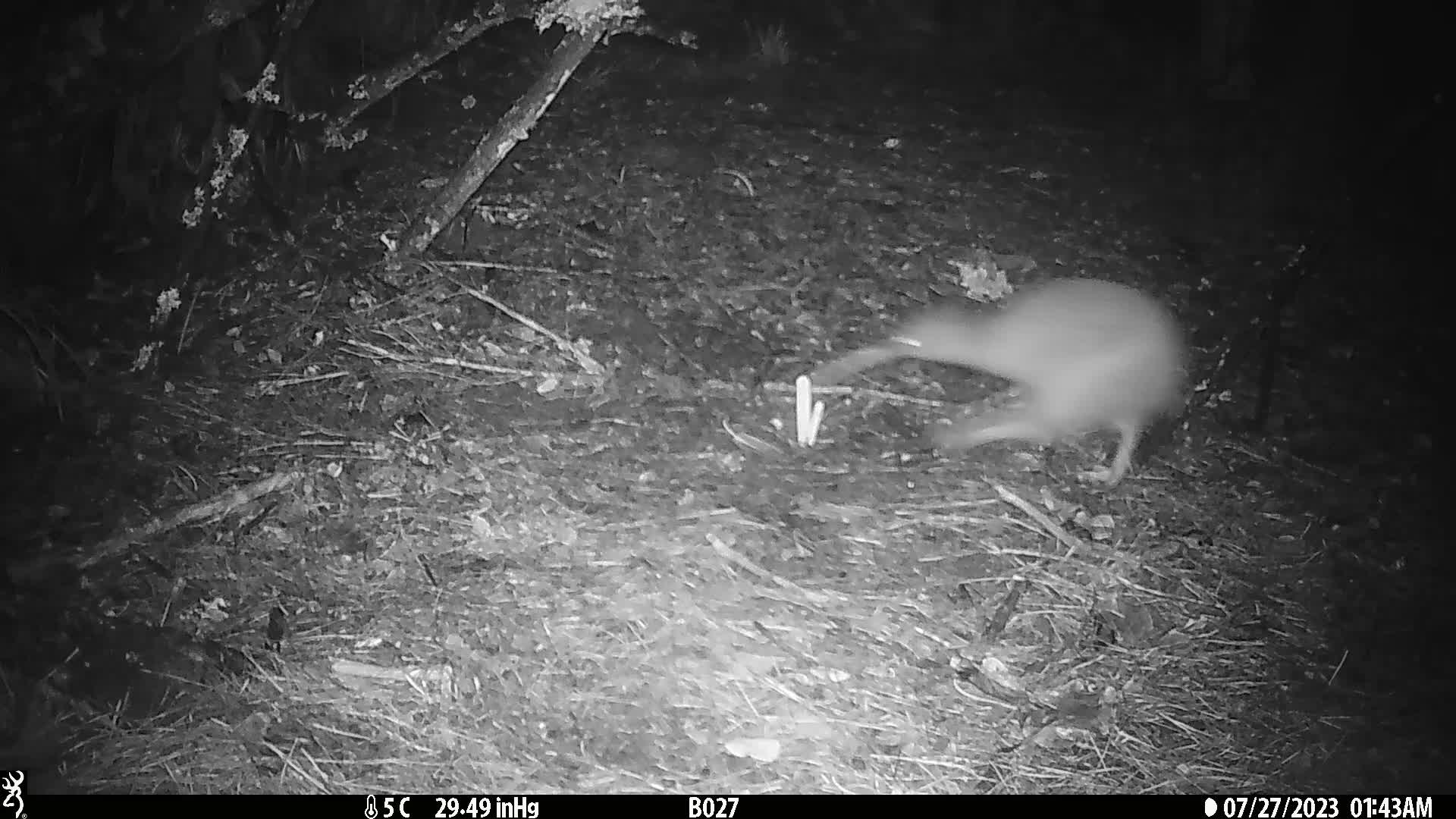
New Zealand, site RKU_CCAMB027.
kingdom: Animalia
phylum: Chordata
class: Aves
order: Apterygiformes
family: Apterygidae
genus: Apteryx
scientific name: Apteryx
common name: kiwi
Kiwi (Apteryx).